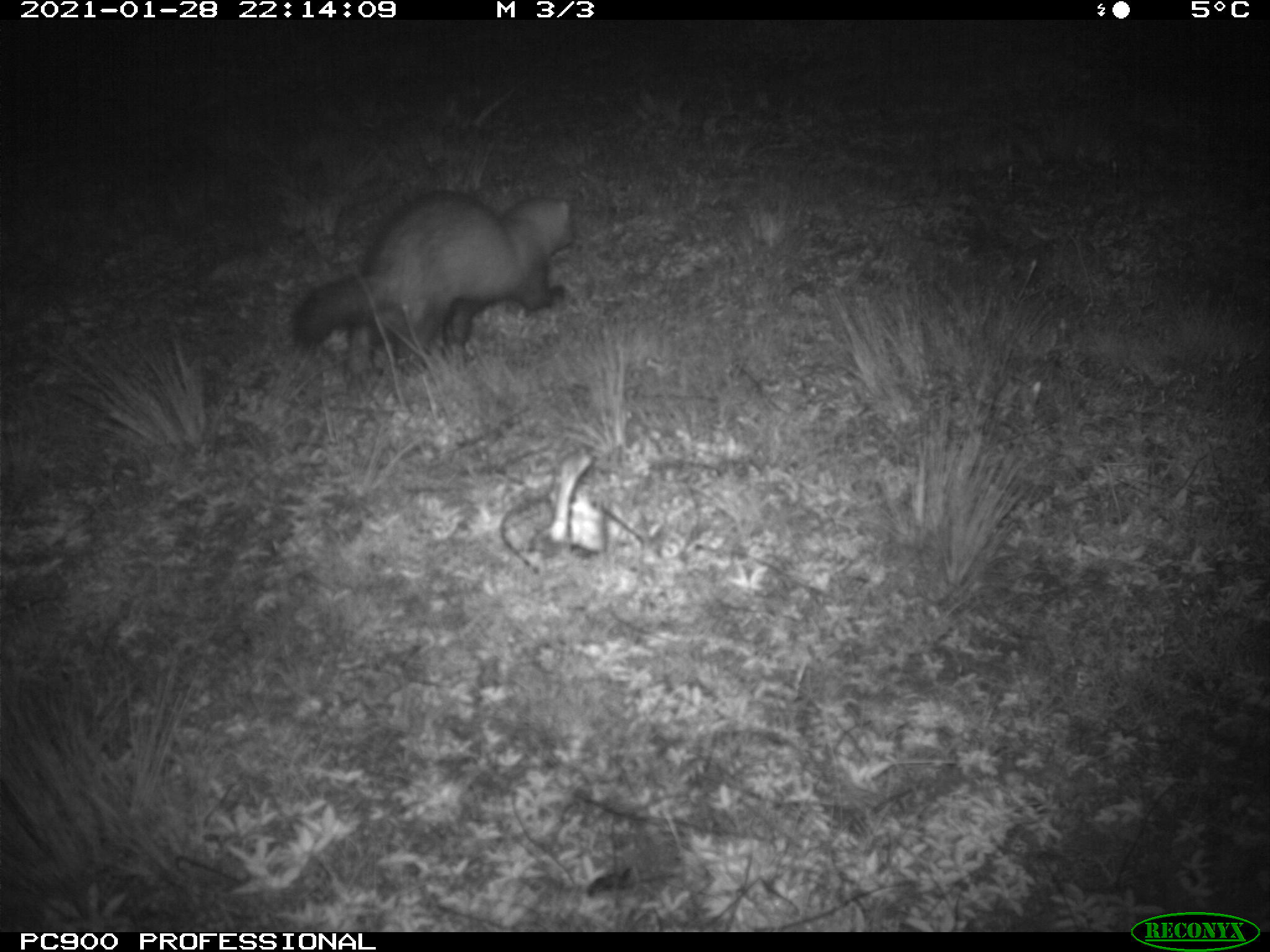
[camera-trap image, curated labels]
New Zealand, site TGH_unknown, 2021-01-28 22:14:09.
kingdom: Animalia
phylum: Chordata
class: Mammalia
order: Carnivora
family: Mustelidae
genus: Mustela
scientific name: Mustela furo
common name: ferret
Ferret (Mustela furo).